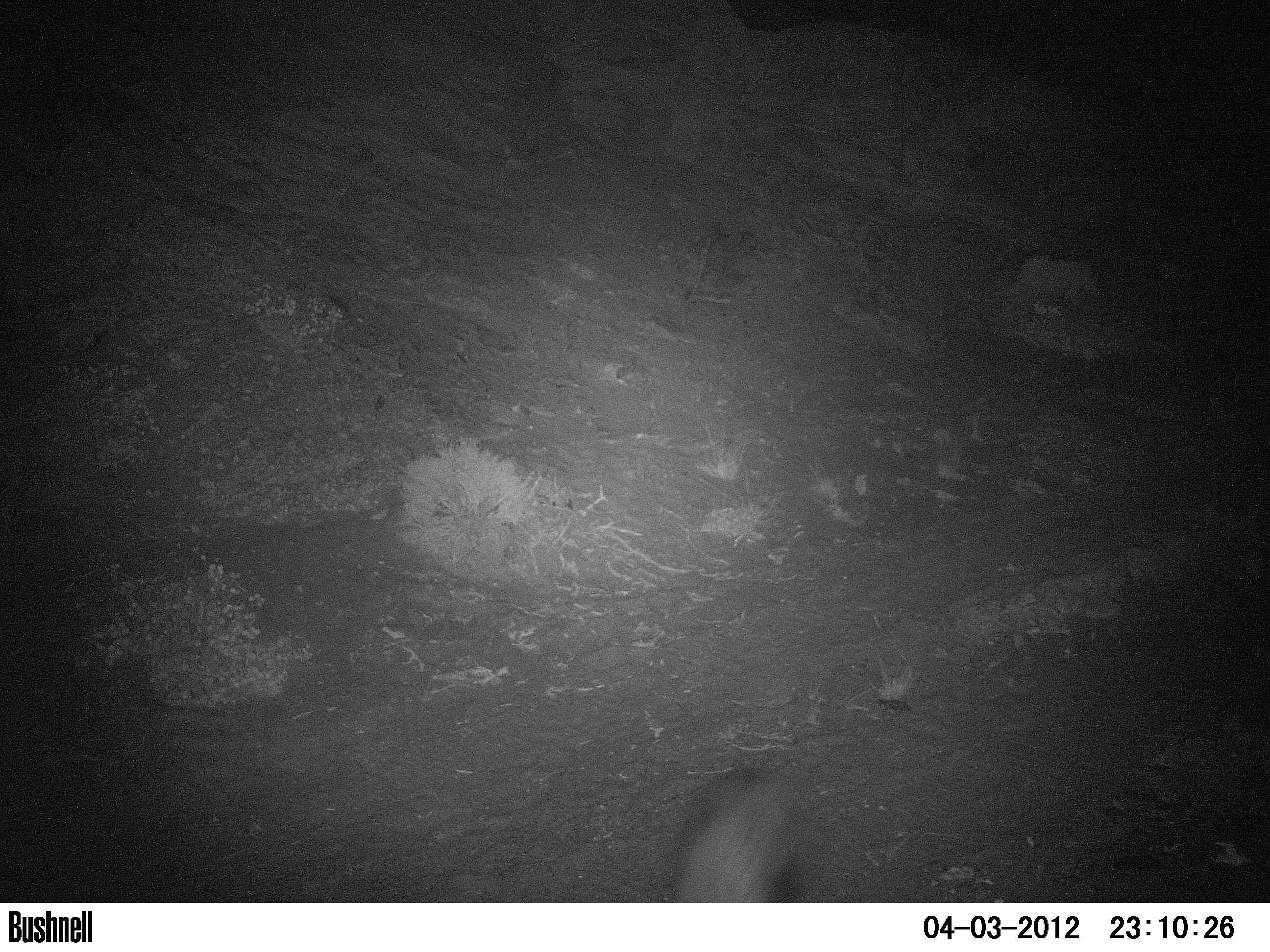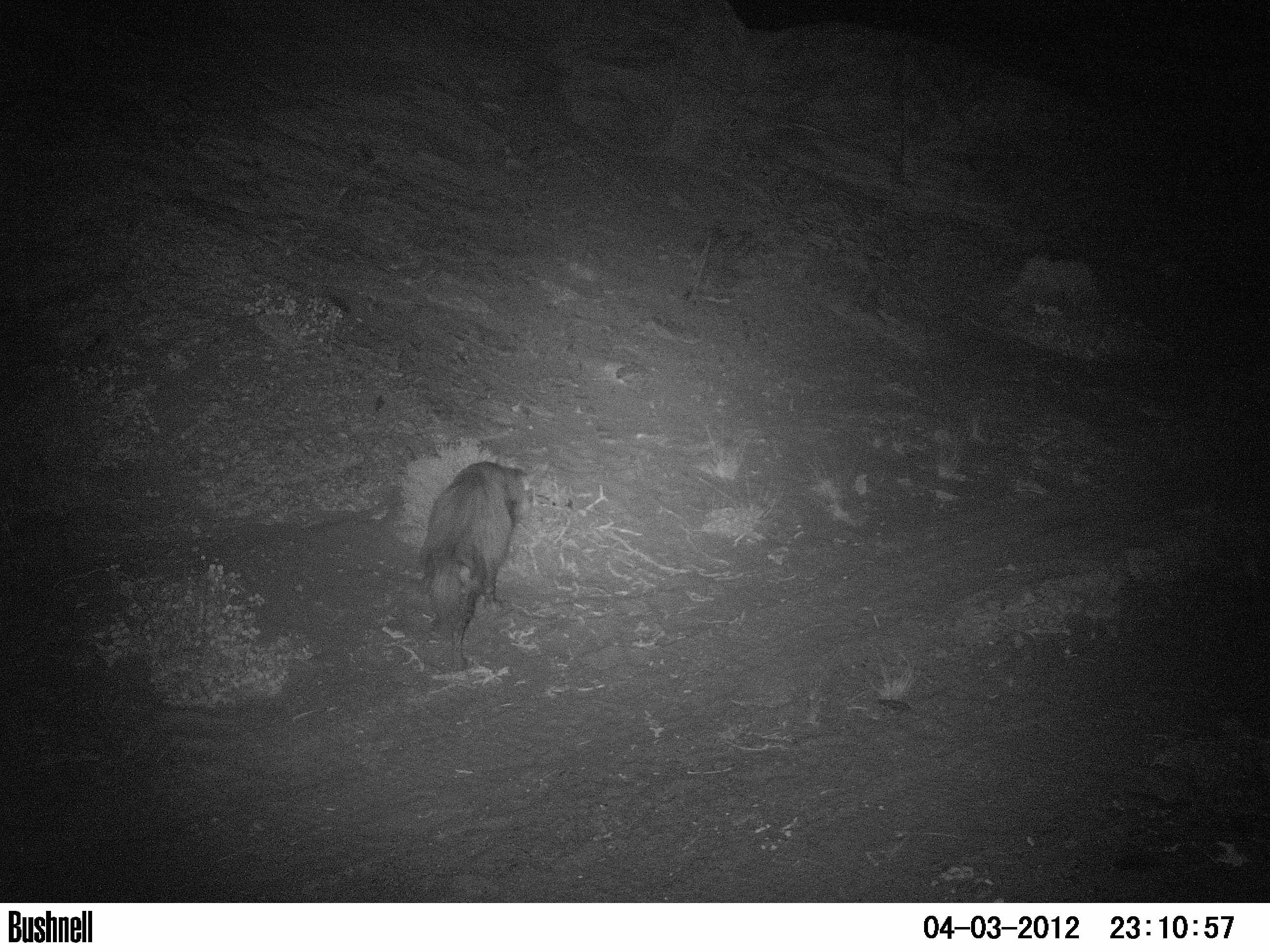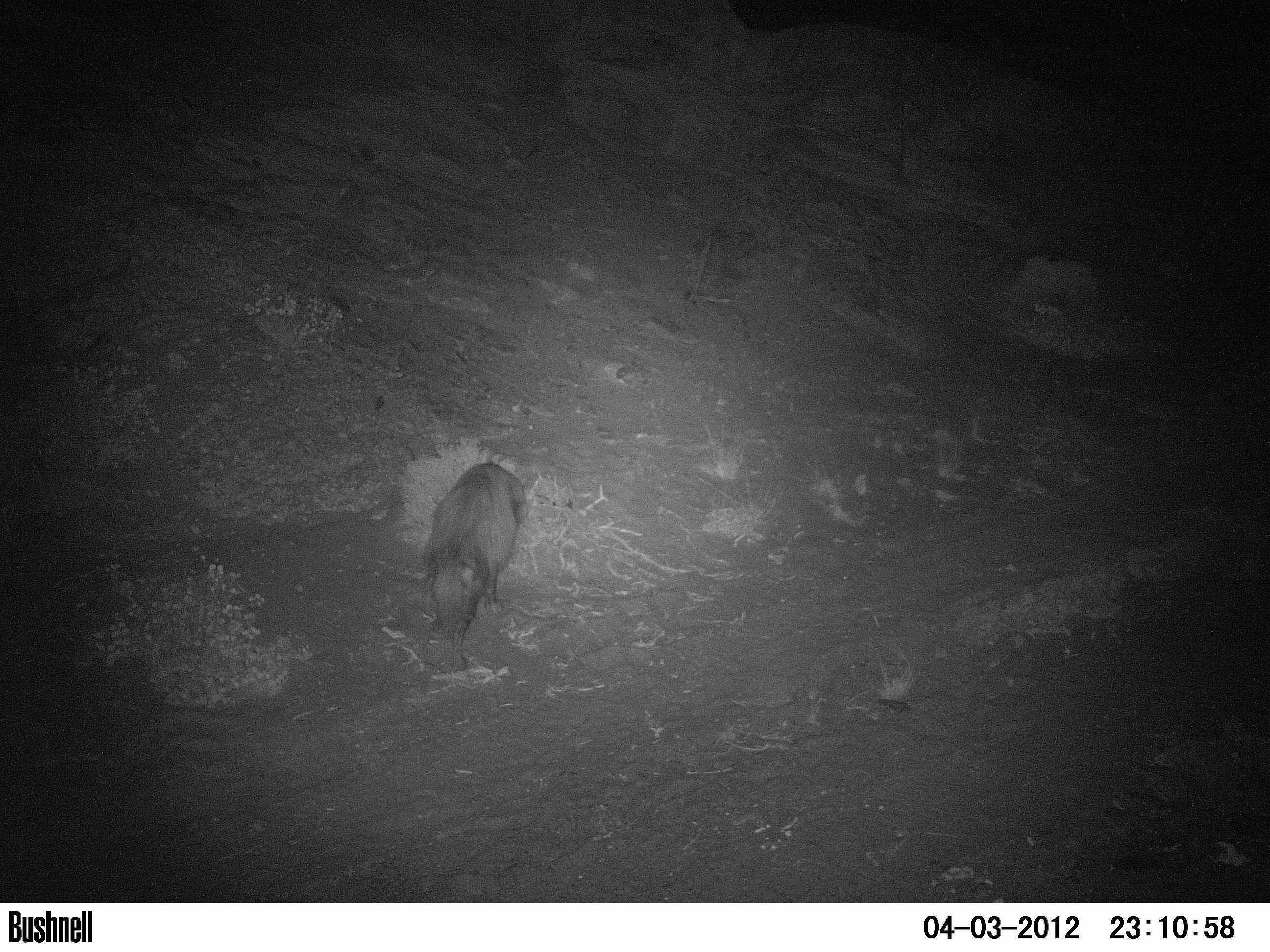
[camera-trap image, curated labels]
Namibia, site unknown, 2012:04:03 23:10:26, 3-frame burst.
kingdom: Animalia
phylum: Chordata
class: Mammalia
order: Carnivora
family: Hyaenidae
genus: Parahyaena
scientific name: Parahyaena brunnea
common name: brown hyena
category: hyaena brunnea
Hyaena brunnea (brown hyena) (Parahyaena brunnea).